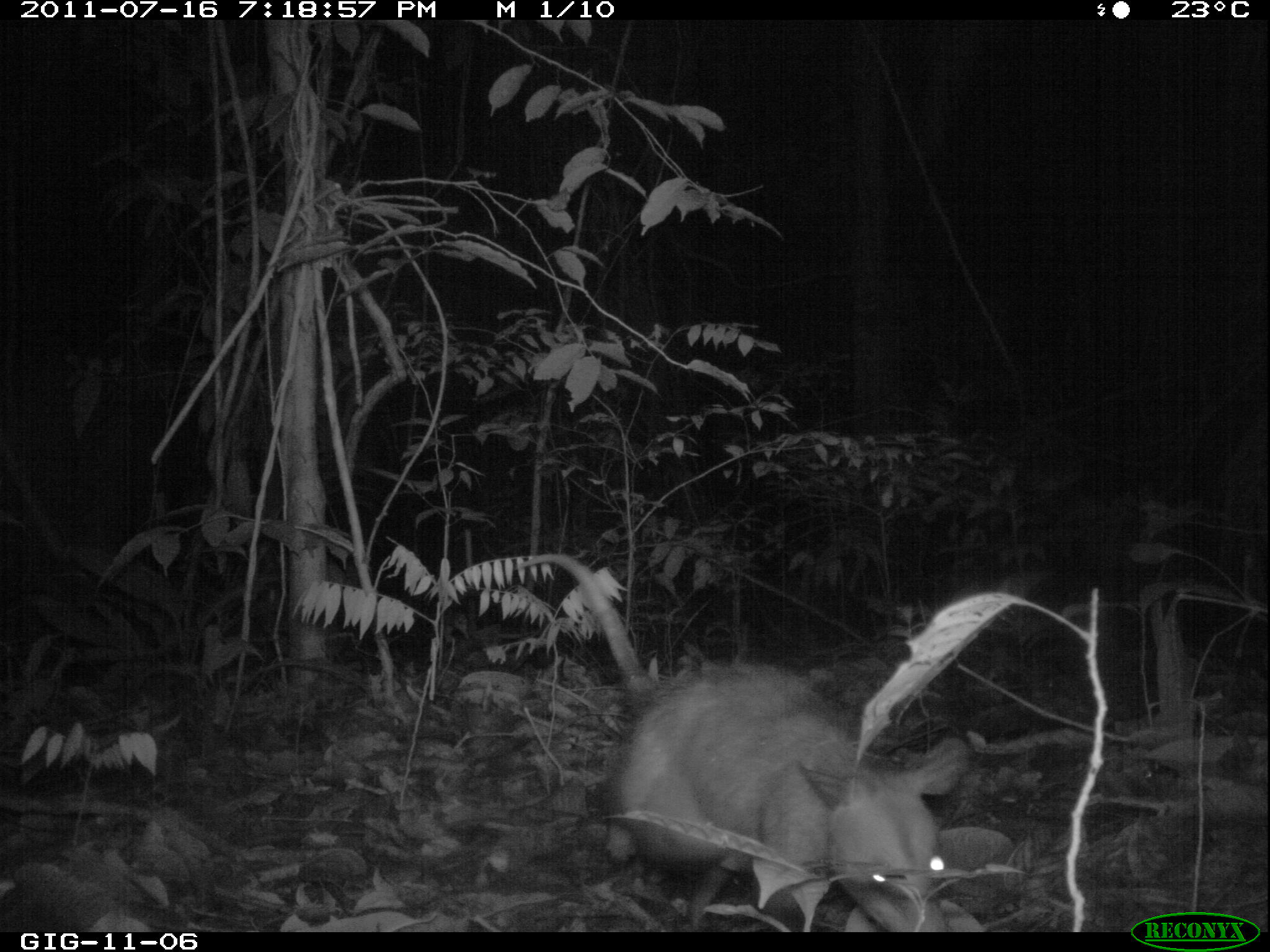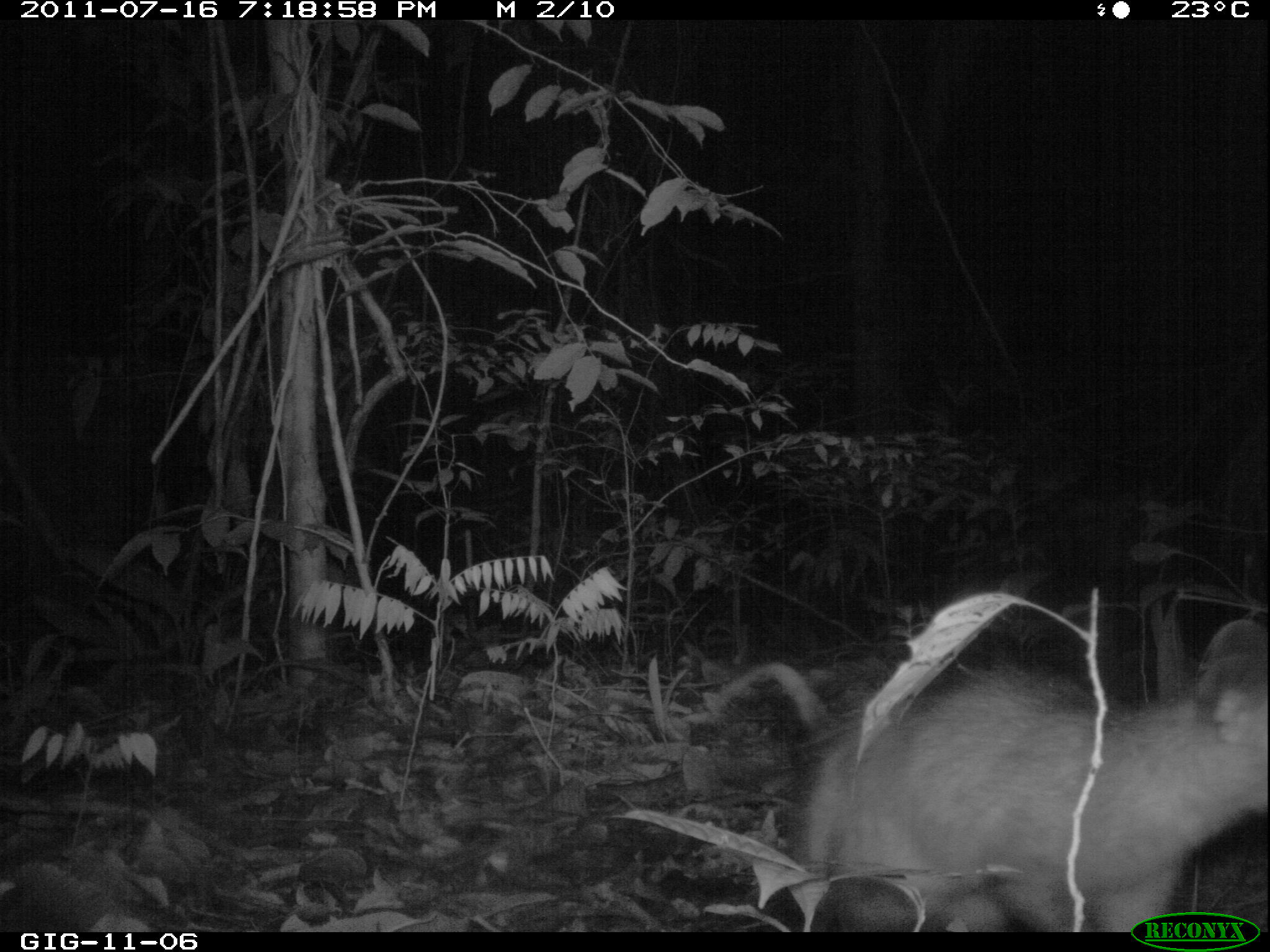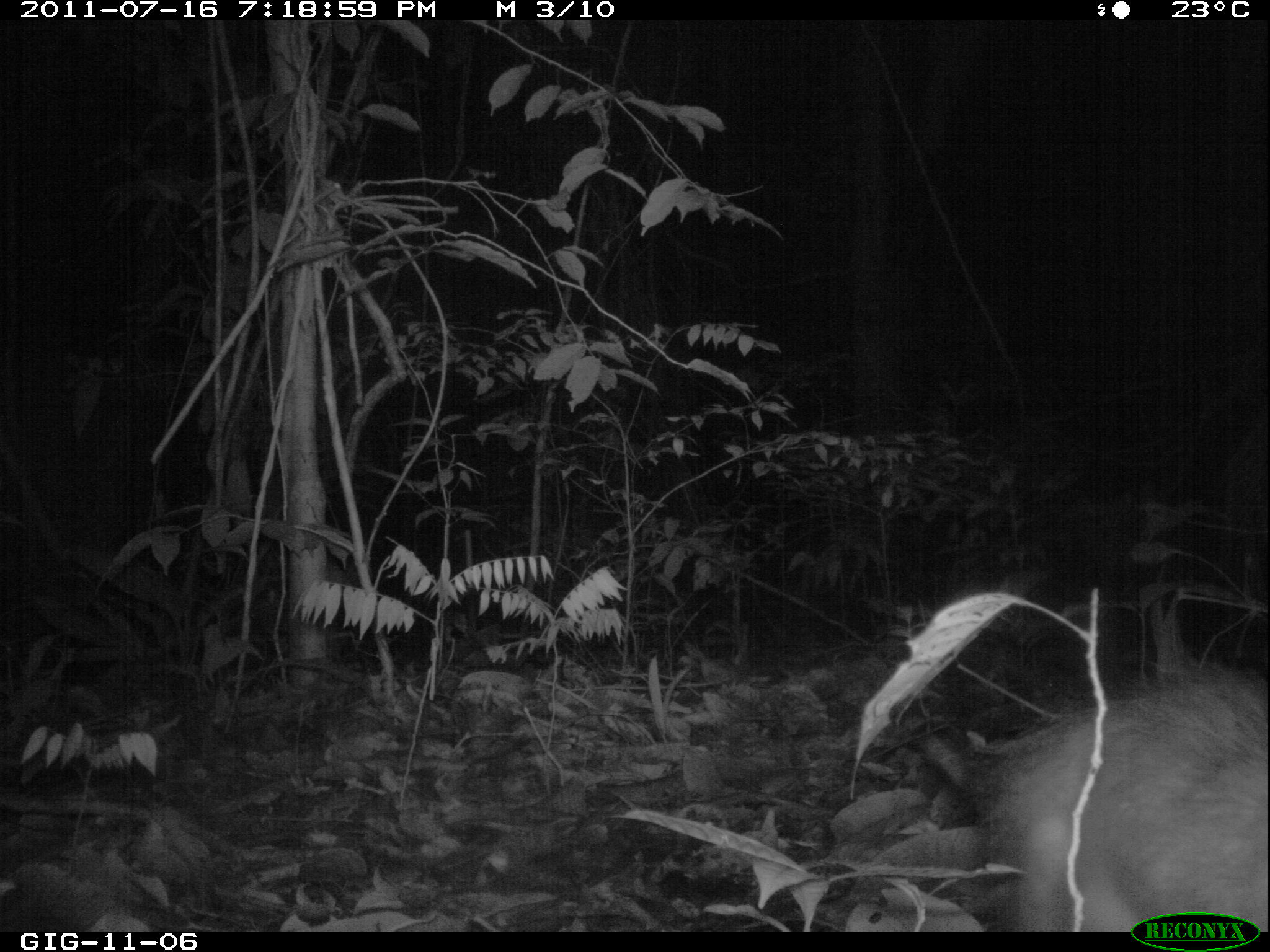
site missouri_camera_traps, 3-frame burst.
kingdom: Animalia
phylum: Chordata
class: Mammalia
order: Didelphimorphia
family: Didelphidae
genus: Didelphis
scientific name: Didelphis marsupialis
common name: common opossum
Common opossum (Didelphis marsupialis). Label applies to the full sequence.